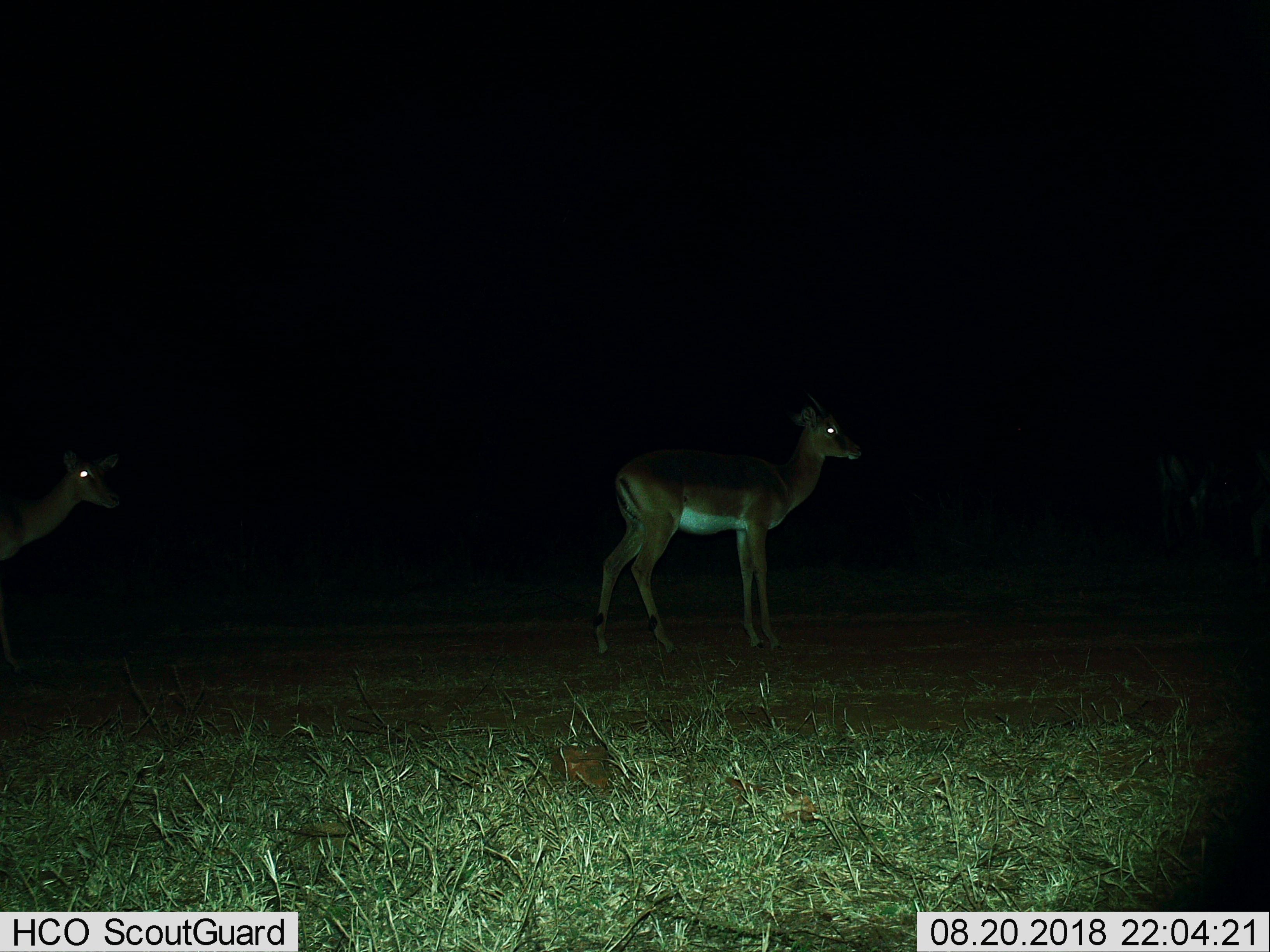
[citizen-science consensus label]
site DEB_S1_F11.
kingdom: Animalia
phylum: Chordata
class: Mammalia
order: Artiodactyla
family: Bovidae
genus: Aepyceros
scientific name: Aepyceros melampus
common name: impala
Impala (Aepyceros melampus), count 2. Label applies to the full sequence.